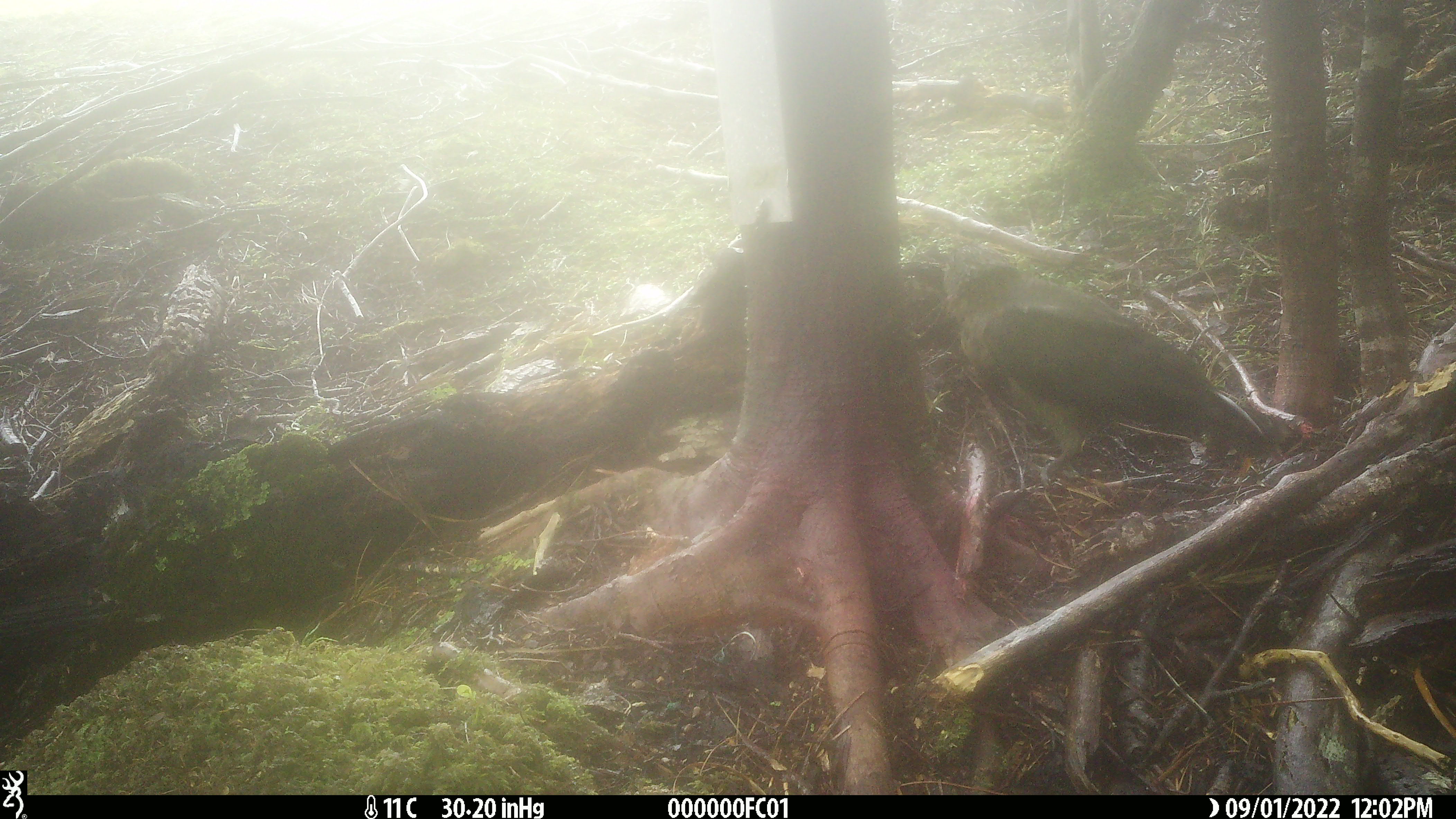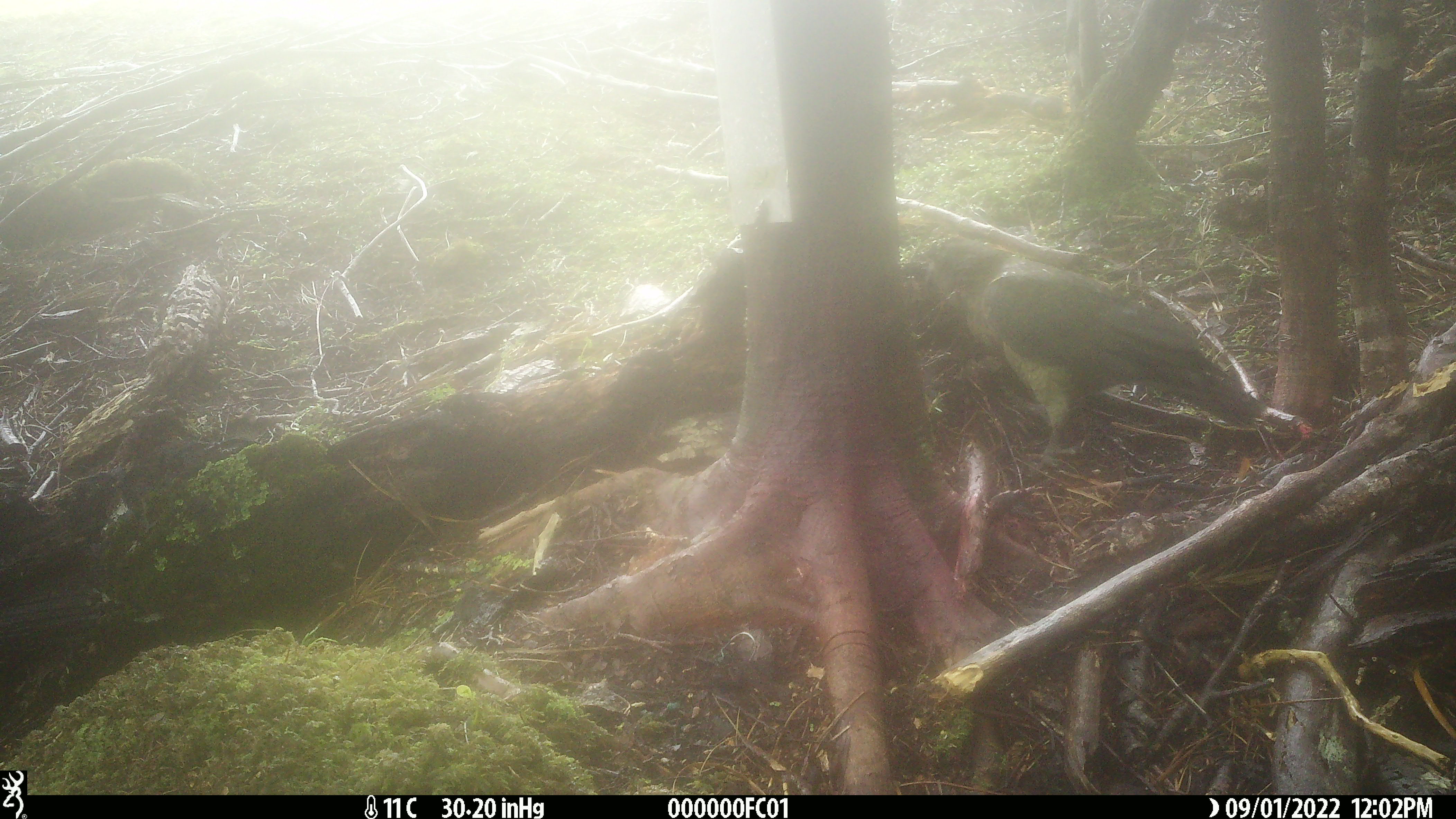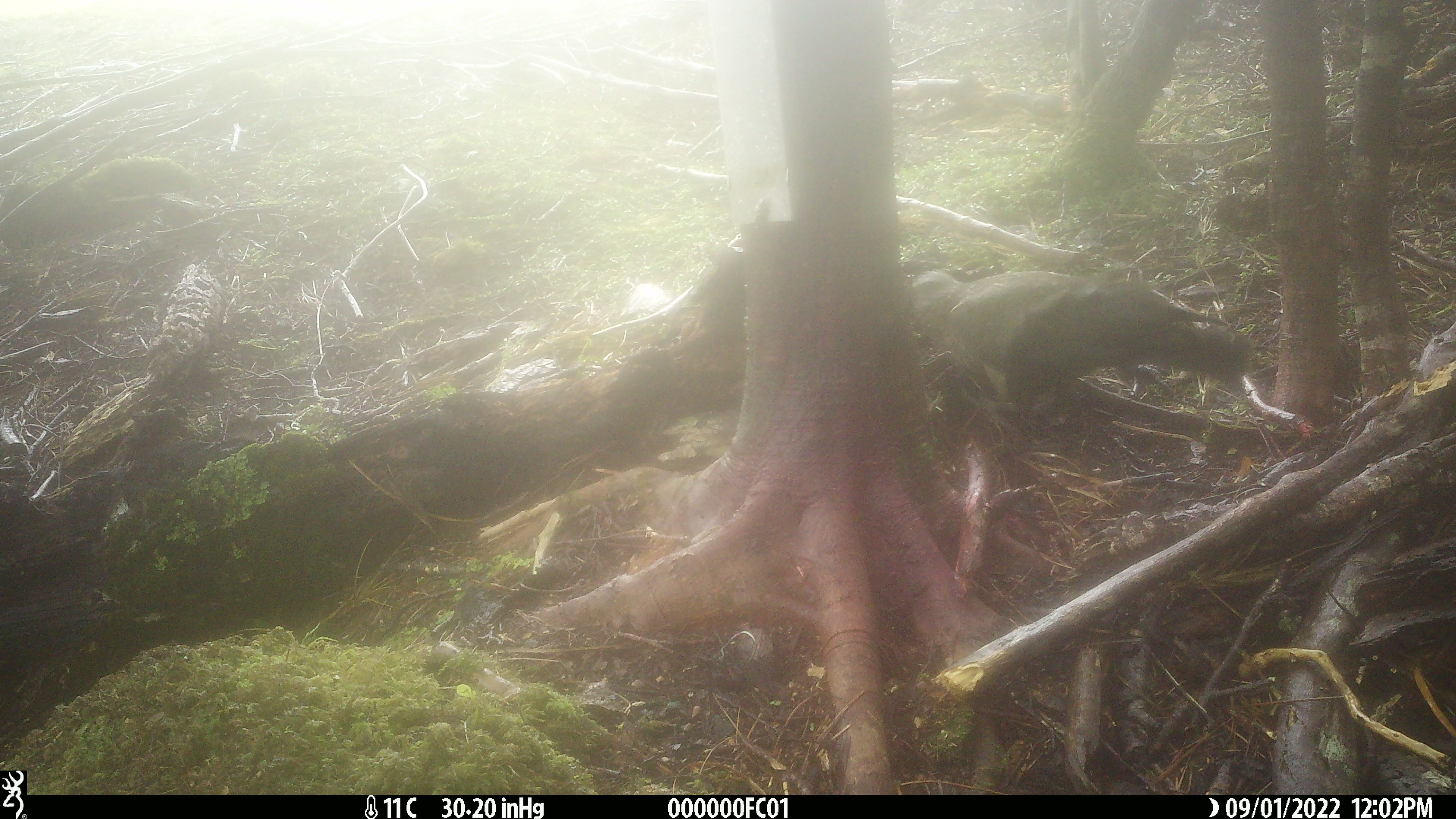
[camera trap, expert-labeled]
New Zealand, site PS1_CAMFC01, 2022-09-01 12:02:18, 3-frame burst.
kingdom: Animalia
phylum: Chordata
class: Aves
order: Psittaciformes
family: Strigopidae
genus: Nestor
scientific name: Nestor notabilis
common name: kea